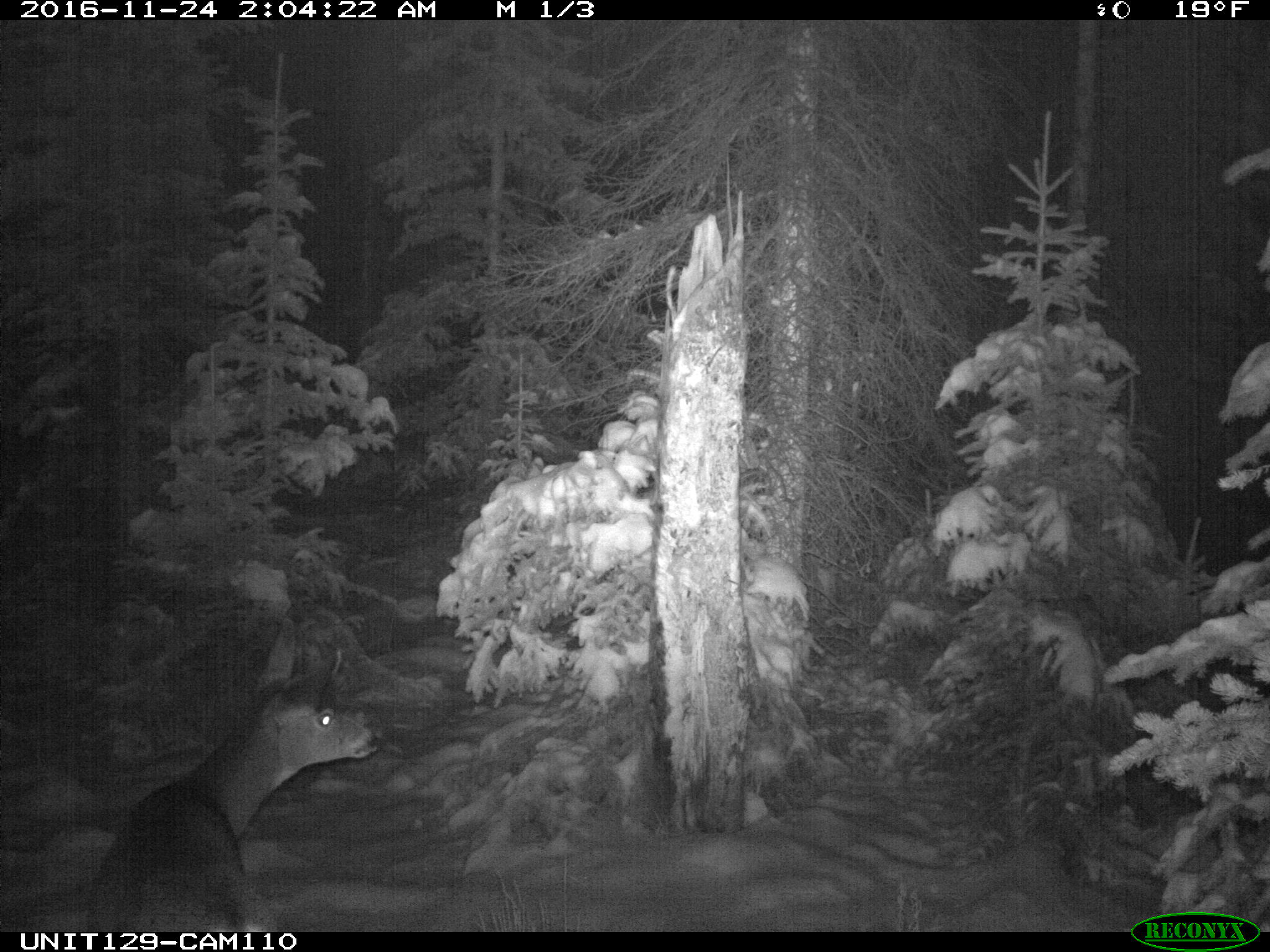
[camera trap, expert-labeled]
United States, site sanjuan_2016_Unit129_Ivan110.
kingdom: Animalia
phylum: Chordata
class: Mammalia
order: Artiodactyla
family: Cervidae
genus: Odocoileus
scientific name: Odocoileus hemionus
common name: mule deer